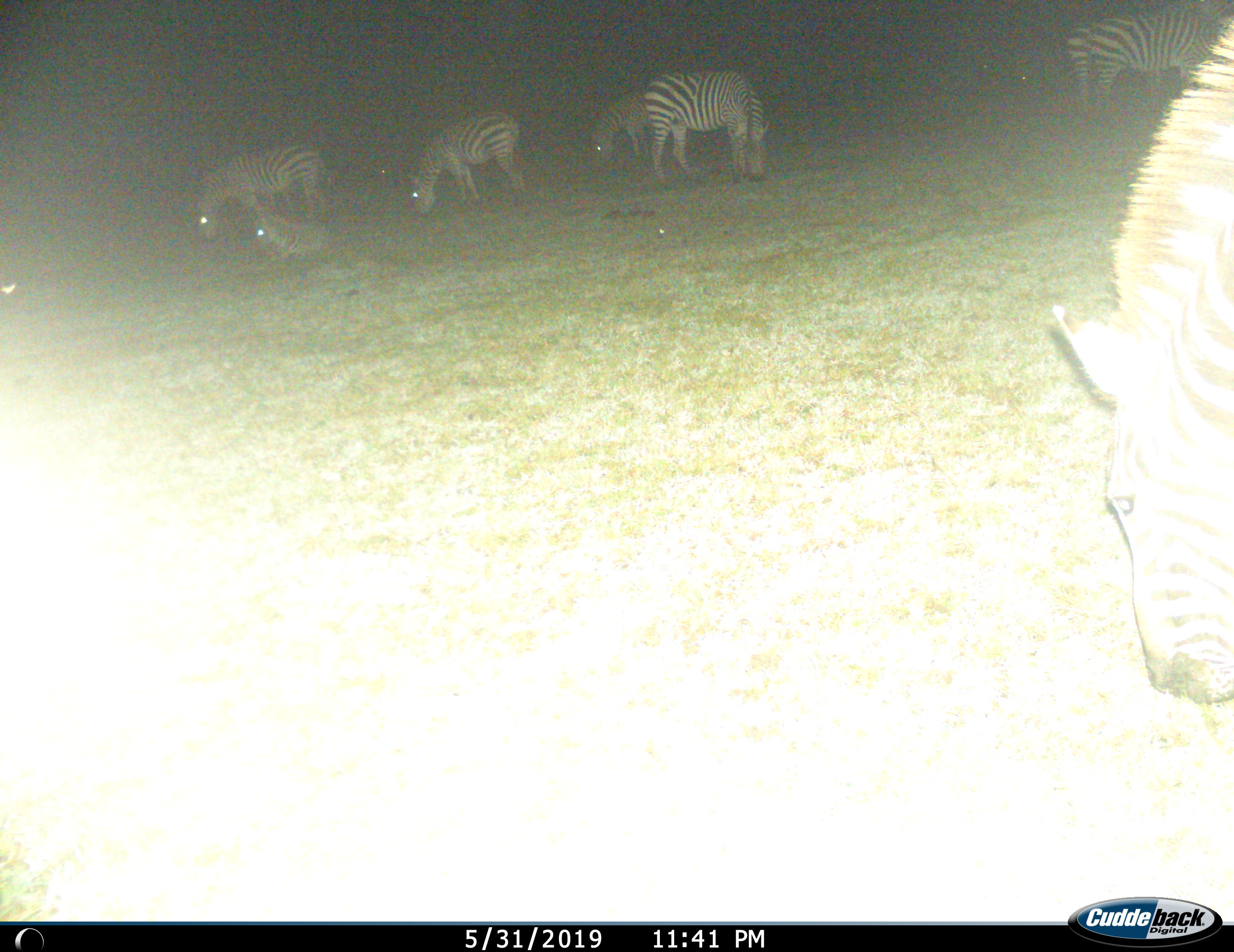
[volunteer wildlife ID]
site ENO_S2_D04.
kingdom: Animalia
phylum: Chordata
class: Mammalia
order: Perissodactyla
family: Equidae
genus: Equus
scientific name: Equus quagga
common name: plains zebra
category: zebraplains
Zebraplains (plains zebra) (Equus quagga), count 8. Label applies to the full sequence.